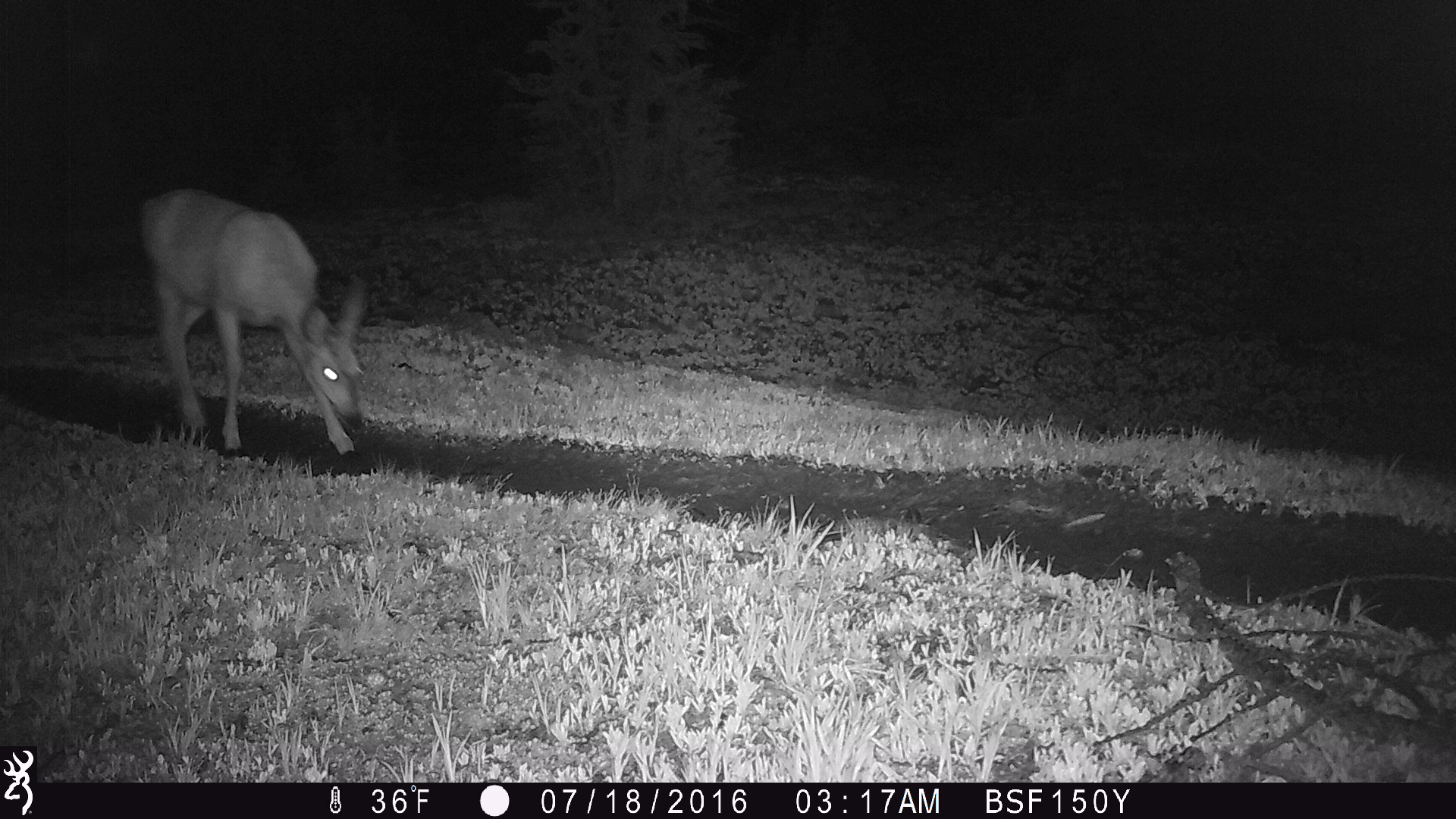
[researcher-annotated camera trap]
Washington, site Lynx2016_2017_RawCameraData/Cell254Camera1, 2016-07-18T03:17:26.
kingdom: Animalia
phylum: Chordata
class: Mammalia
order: Artiodactyla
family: Cervidae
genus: Odocoileus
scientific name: Odocoileus hemionus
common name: mule deer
Odocoileus hemionus (mule deer). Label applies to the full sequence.